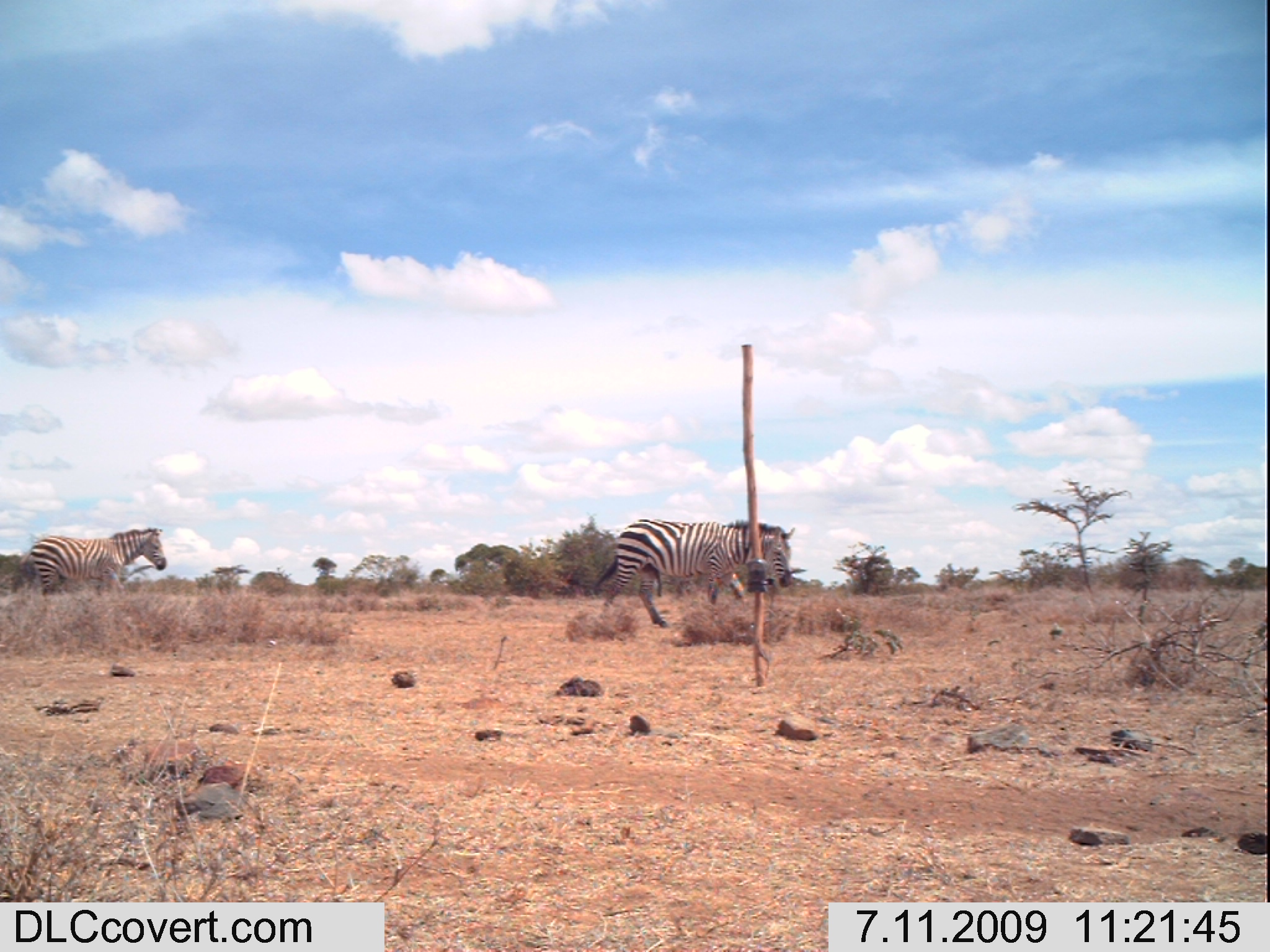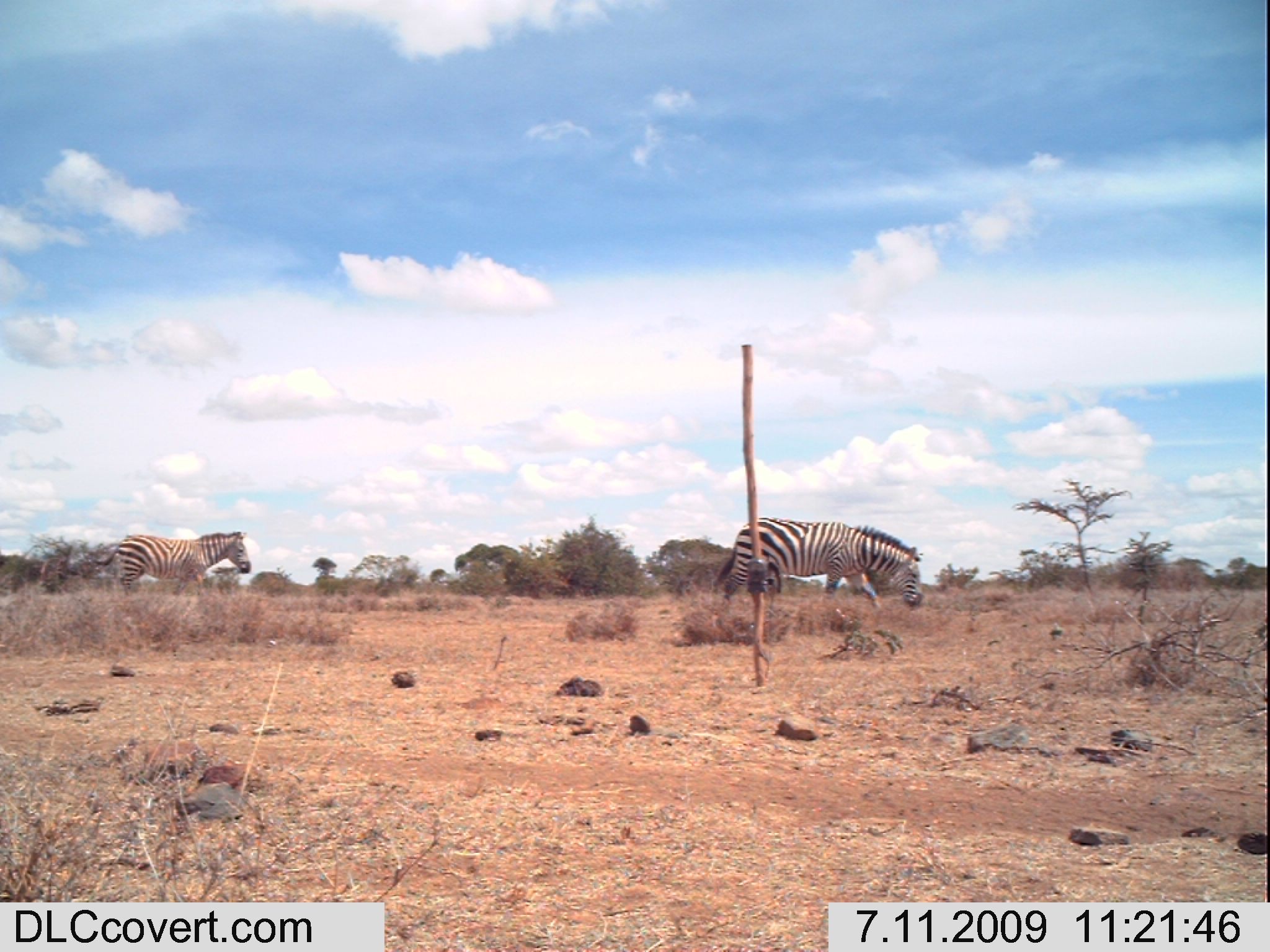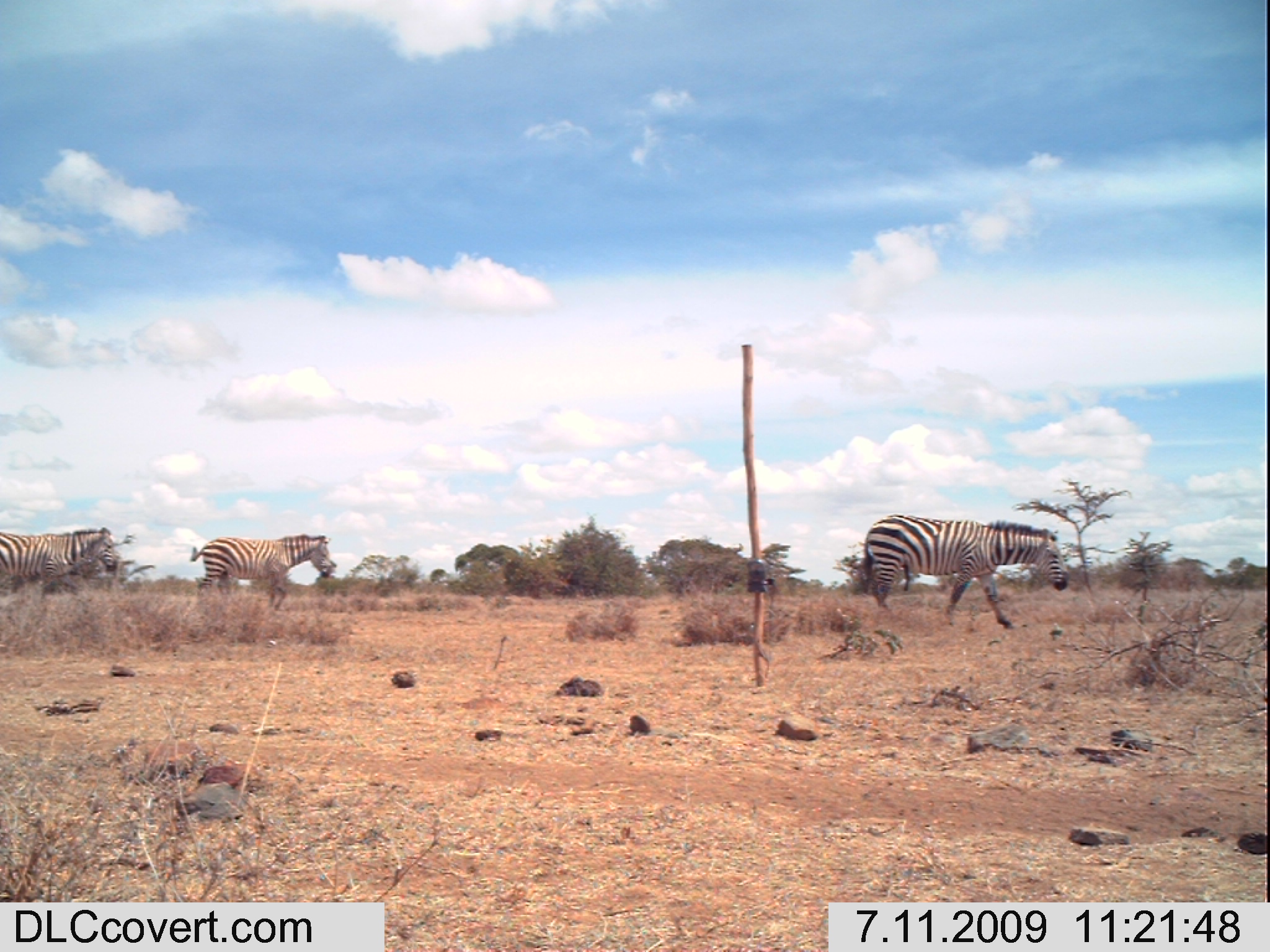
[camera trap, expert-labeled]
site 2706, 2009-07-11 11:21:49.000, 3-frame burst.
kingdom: Animalia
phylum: Chordata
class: Mammalia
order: Perissodactyla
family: Equidae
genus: Equus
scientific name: Equus quagga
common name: plains zebra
Equus quagga (plains zebra), count 2.